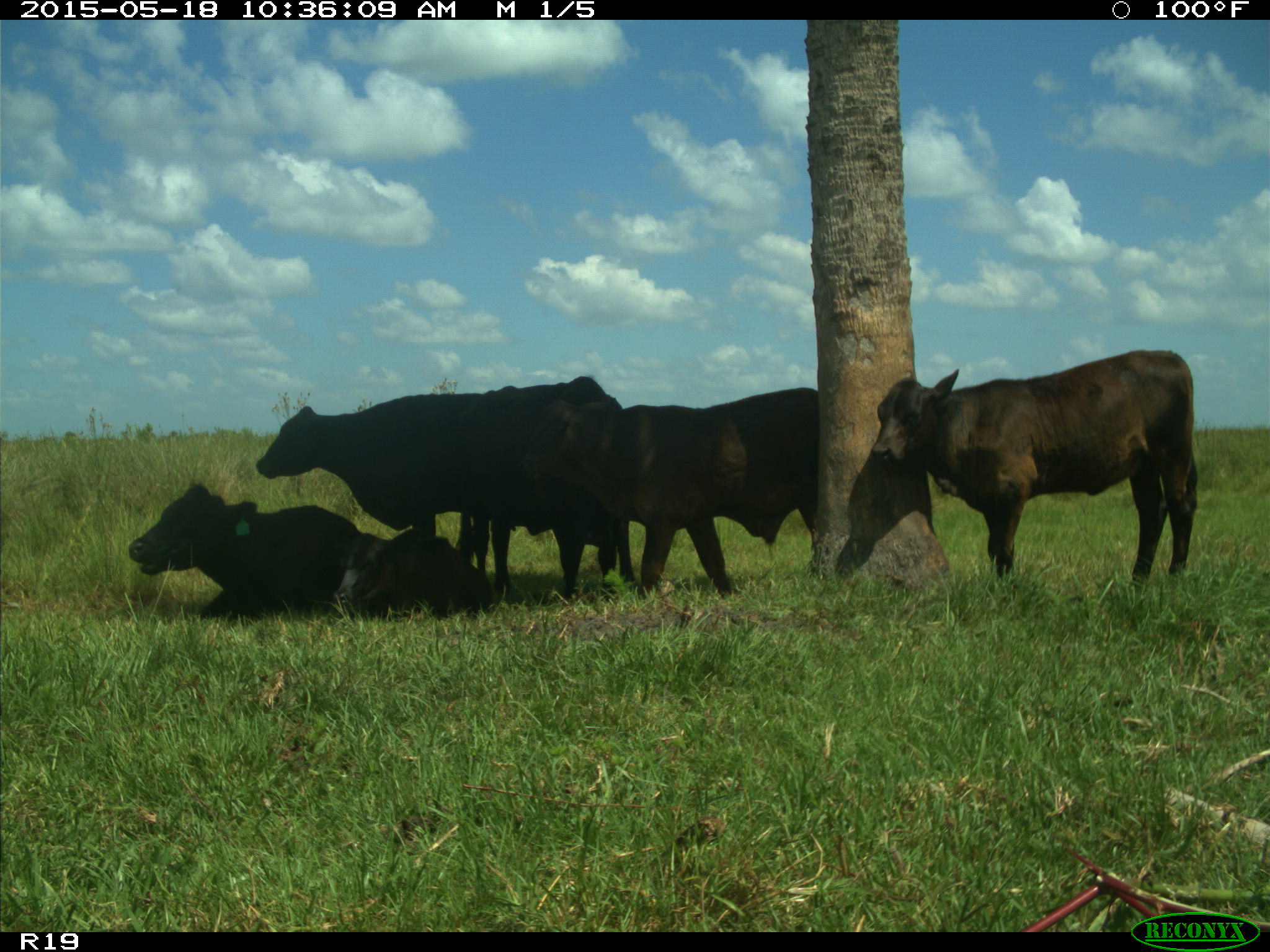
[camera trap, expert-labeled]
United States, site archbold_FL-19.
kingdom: Animalia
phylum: Chordata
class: Mammalia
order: Artiodactyla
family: Bovidae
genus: Bos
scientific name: Bos taurus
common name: domestic cow